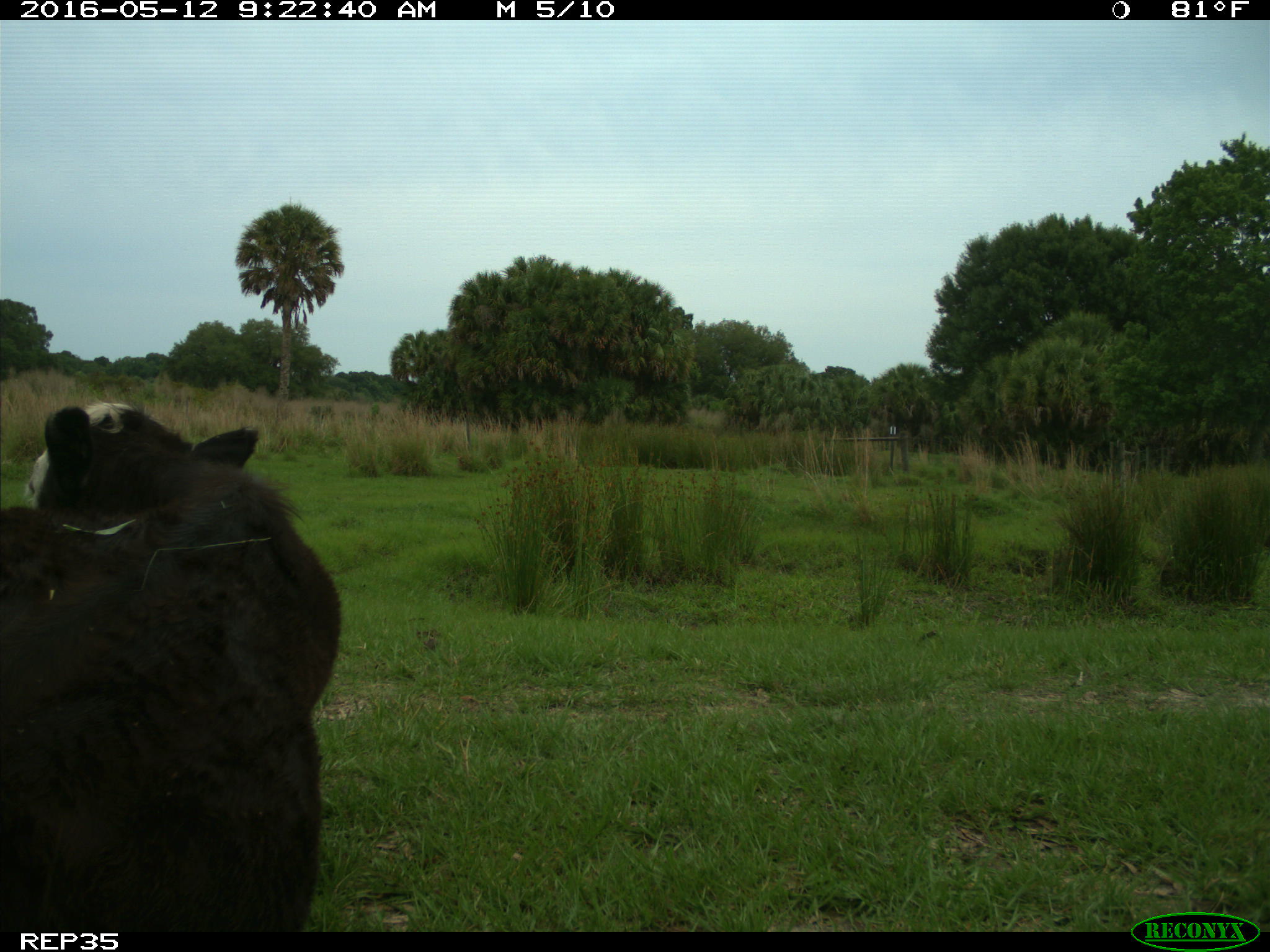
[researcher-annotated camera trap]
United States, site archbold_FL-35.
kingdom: Animalia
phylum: Chordata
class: Mammalia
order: Artiodactyla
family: Bovidae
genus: Bos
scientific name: Bos taurus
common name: domestic cow